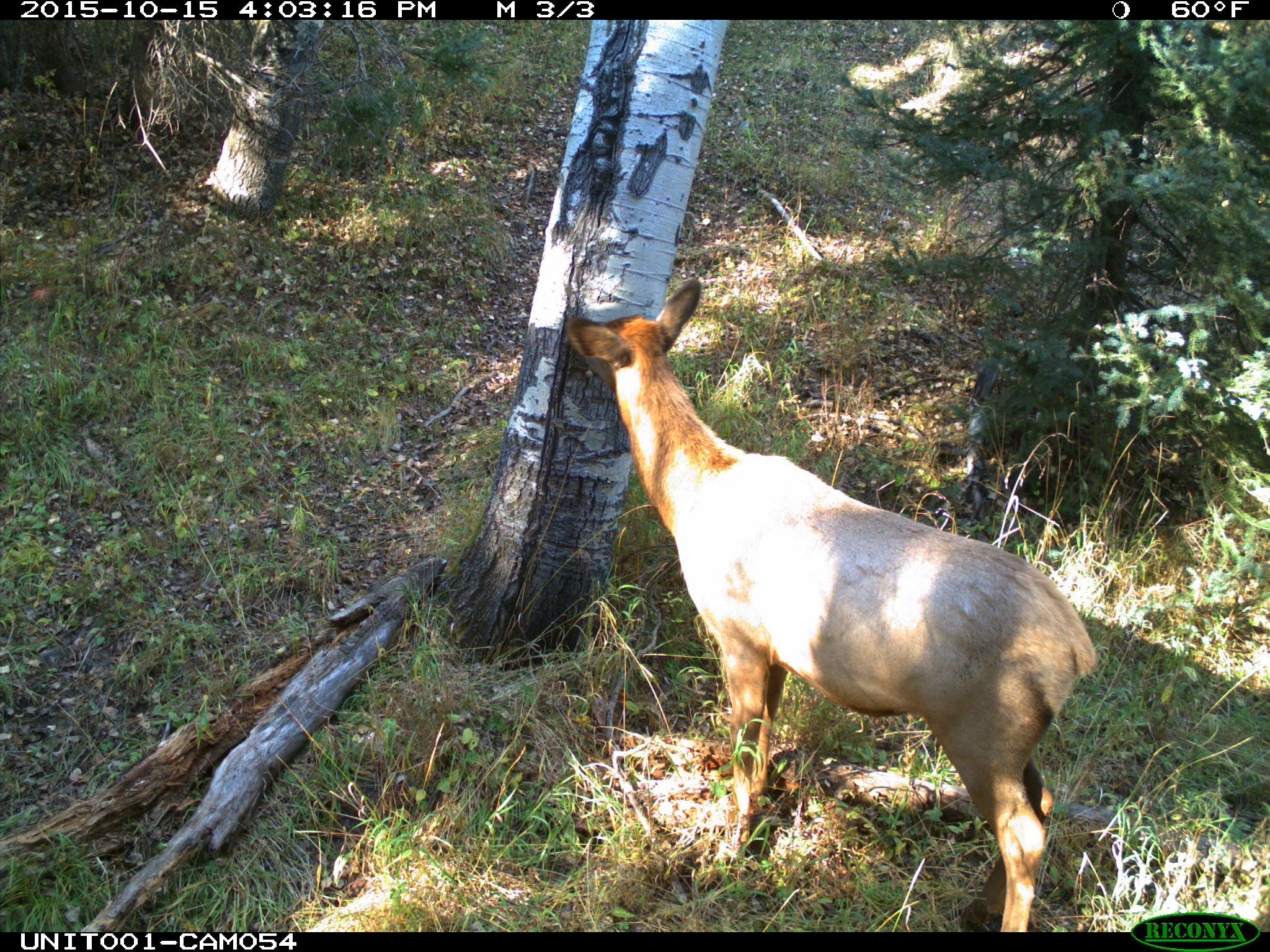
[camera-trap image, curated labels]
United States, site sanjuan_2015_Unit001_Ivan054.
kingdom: Animalia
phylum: Chordata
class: Mammalia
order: Artiodactyla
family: Cervidae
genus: Cervus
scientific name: Cervus elaphus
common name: red deer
Cervus elaphus (red deer).